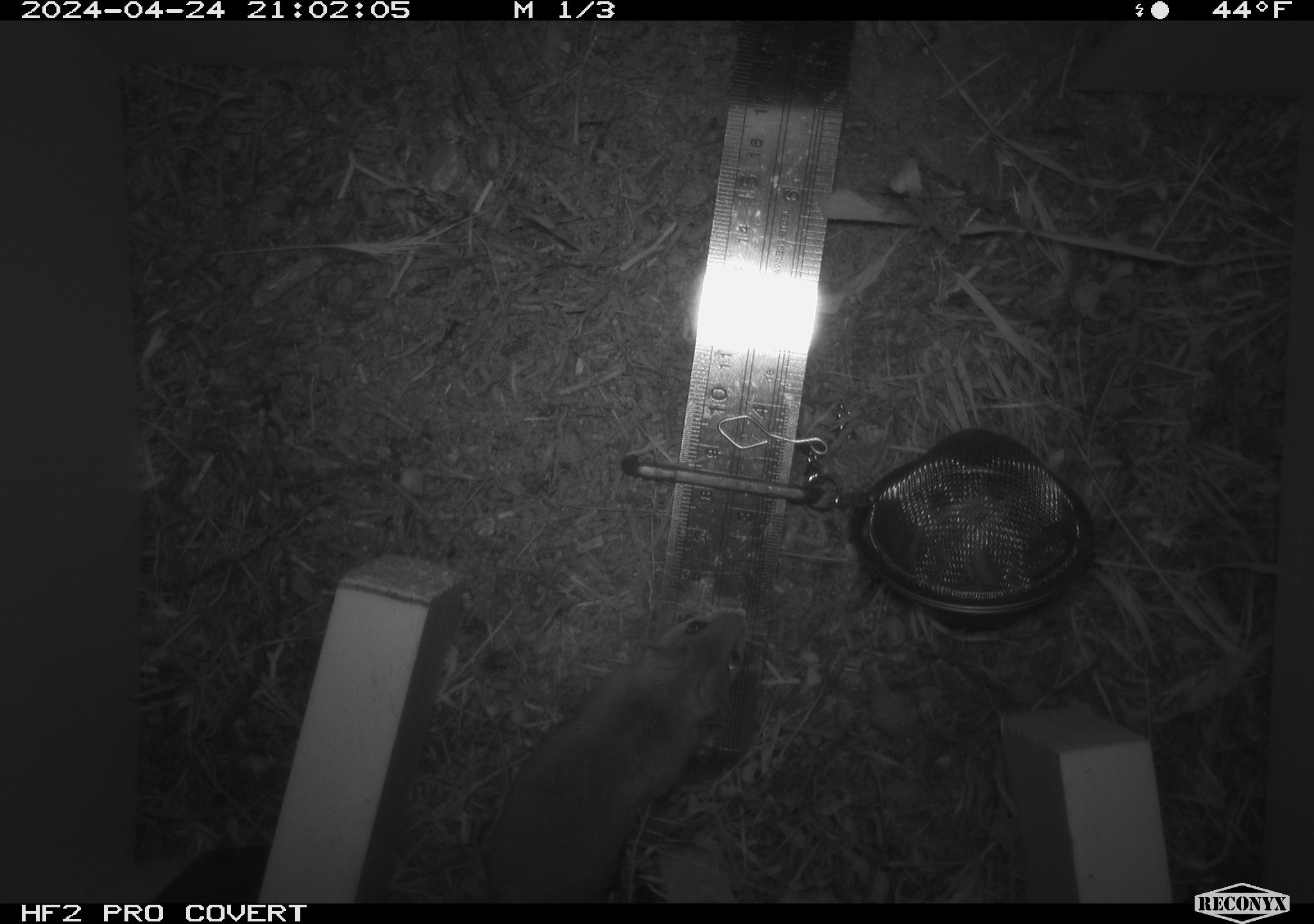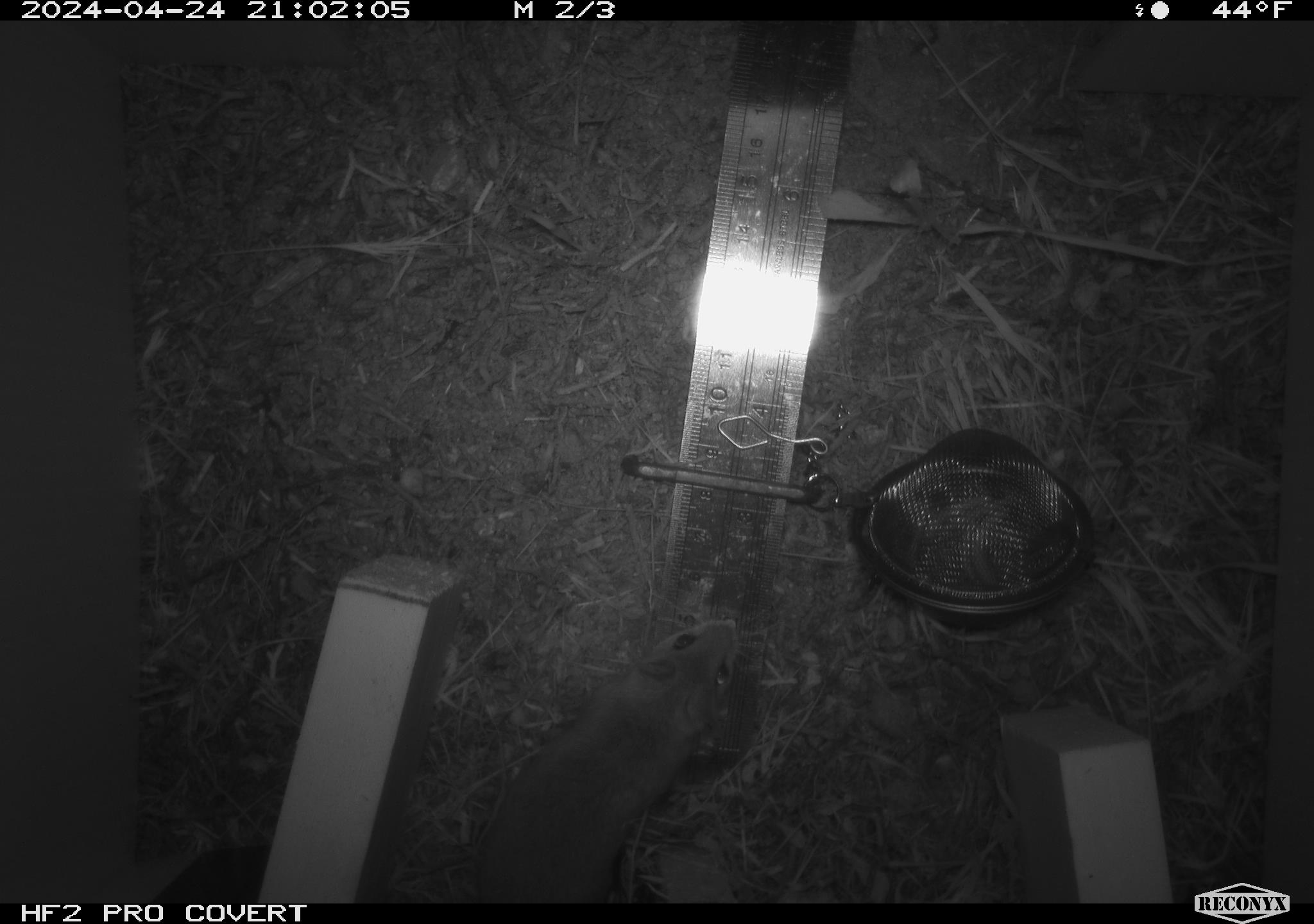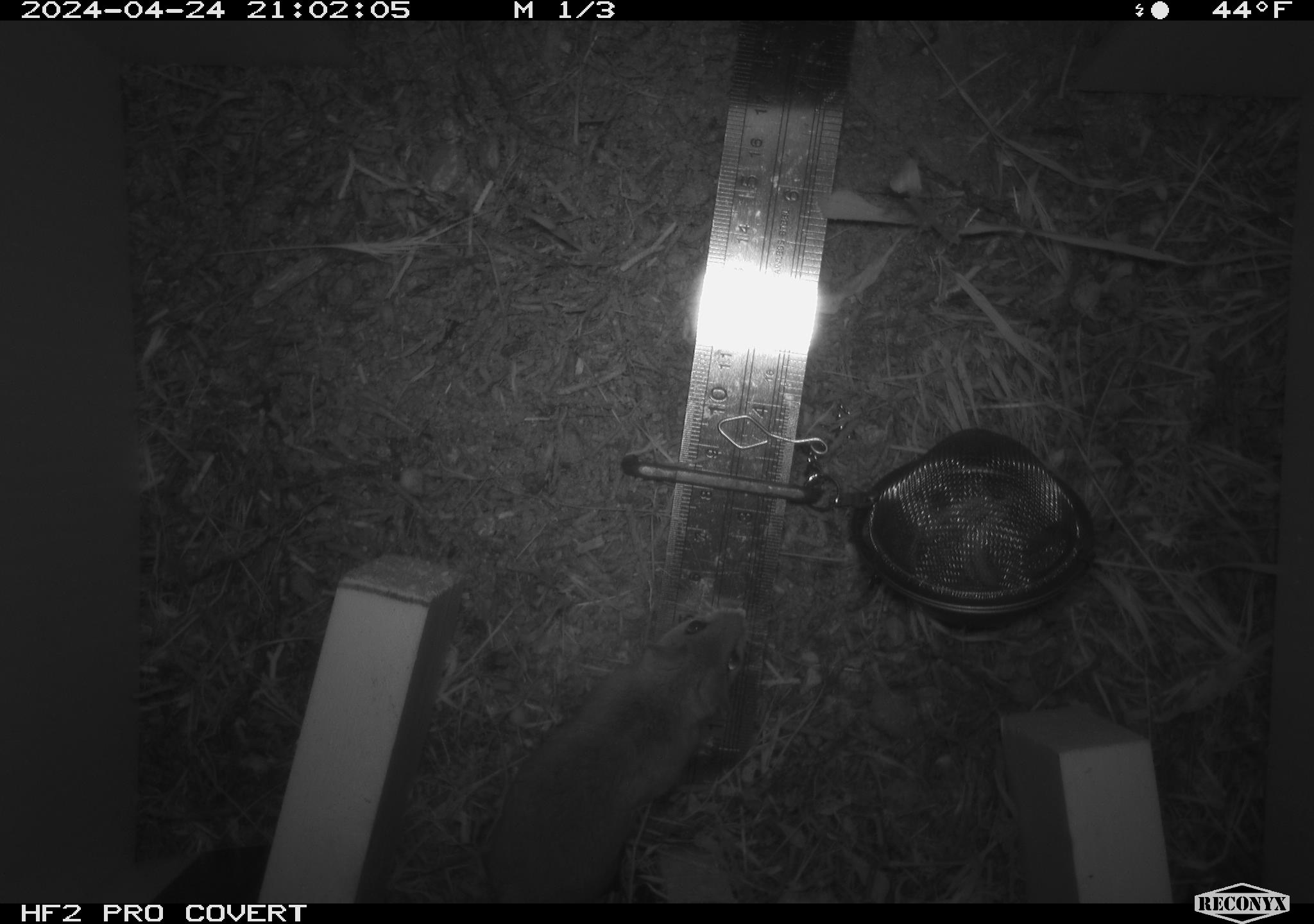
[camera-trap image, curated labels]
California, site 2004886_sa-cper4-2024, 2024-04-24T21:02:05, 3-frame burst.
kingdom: Animalia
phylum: Chordata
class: Mammalia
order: Rodentia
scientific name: Rodentia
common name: rodent